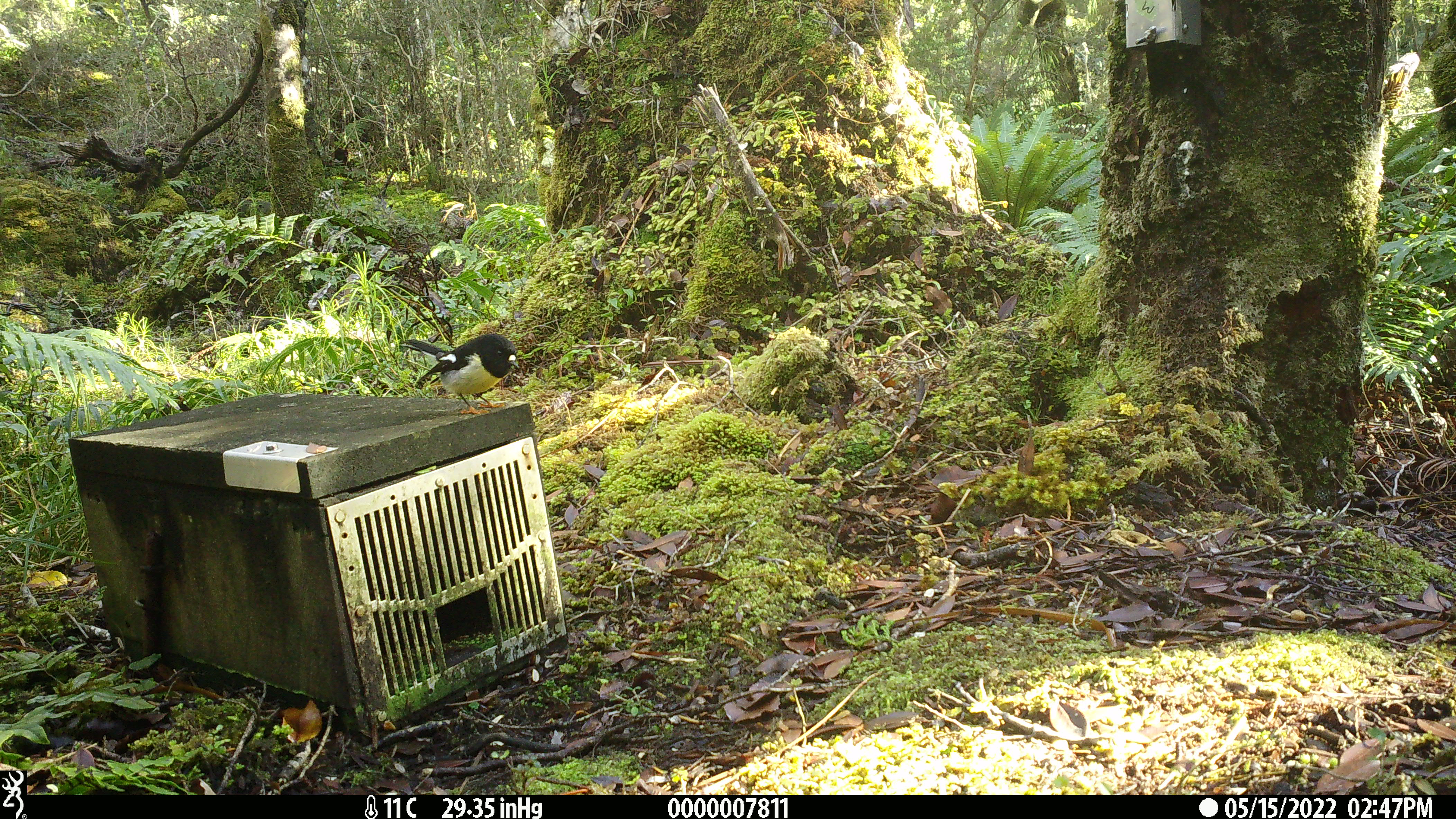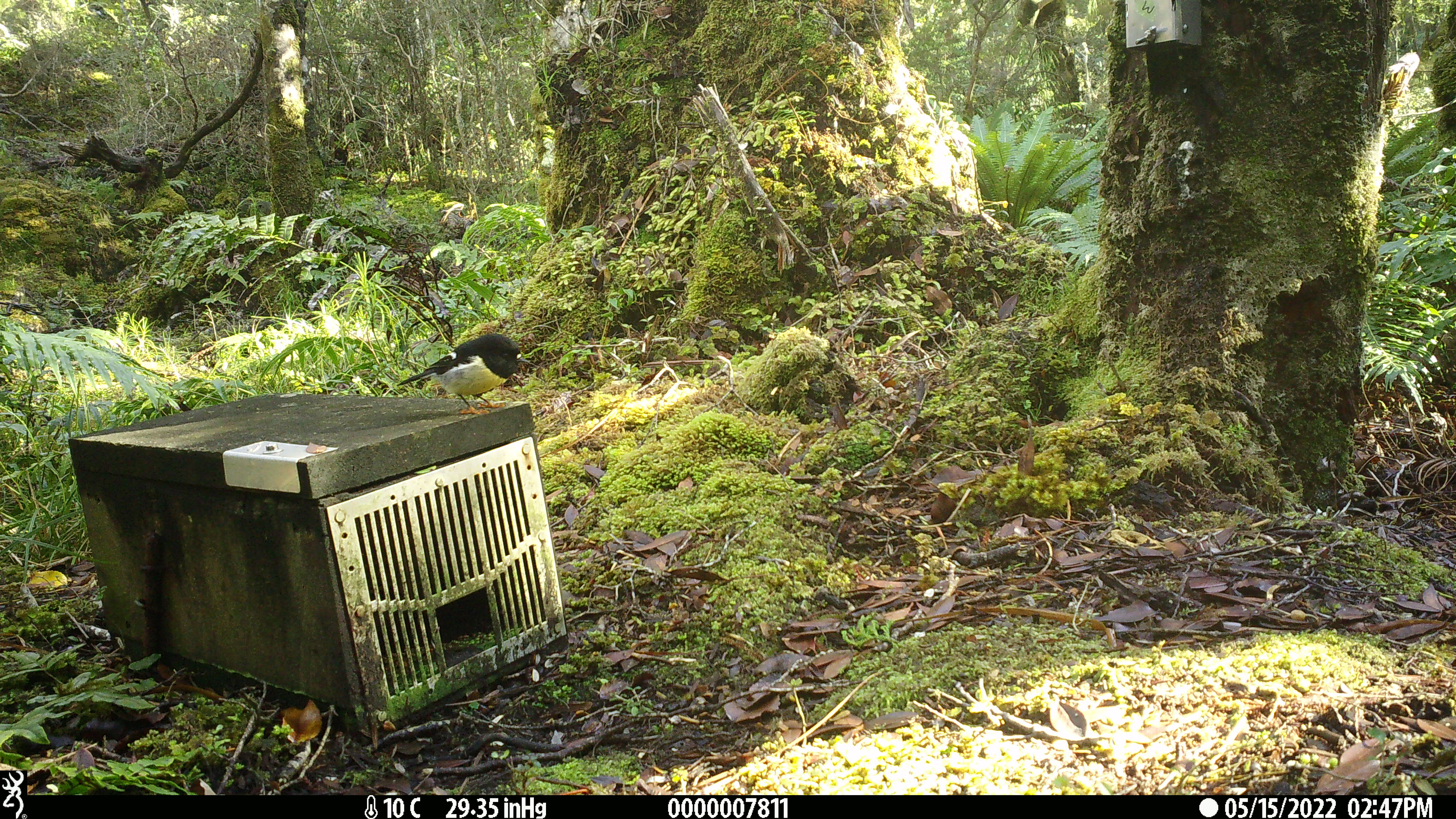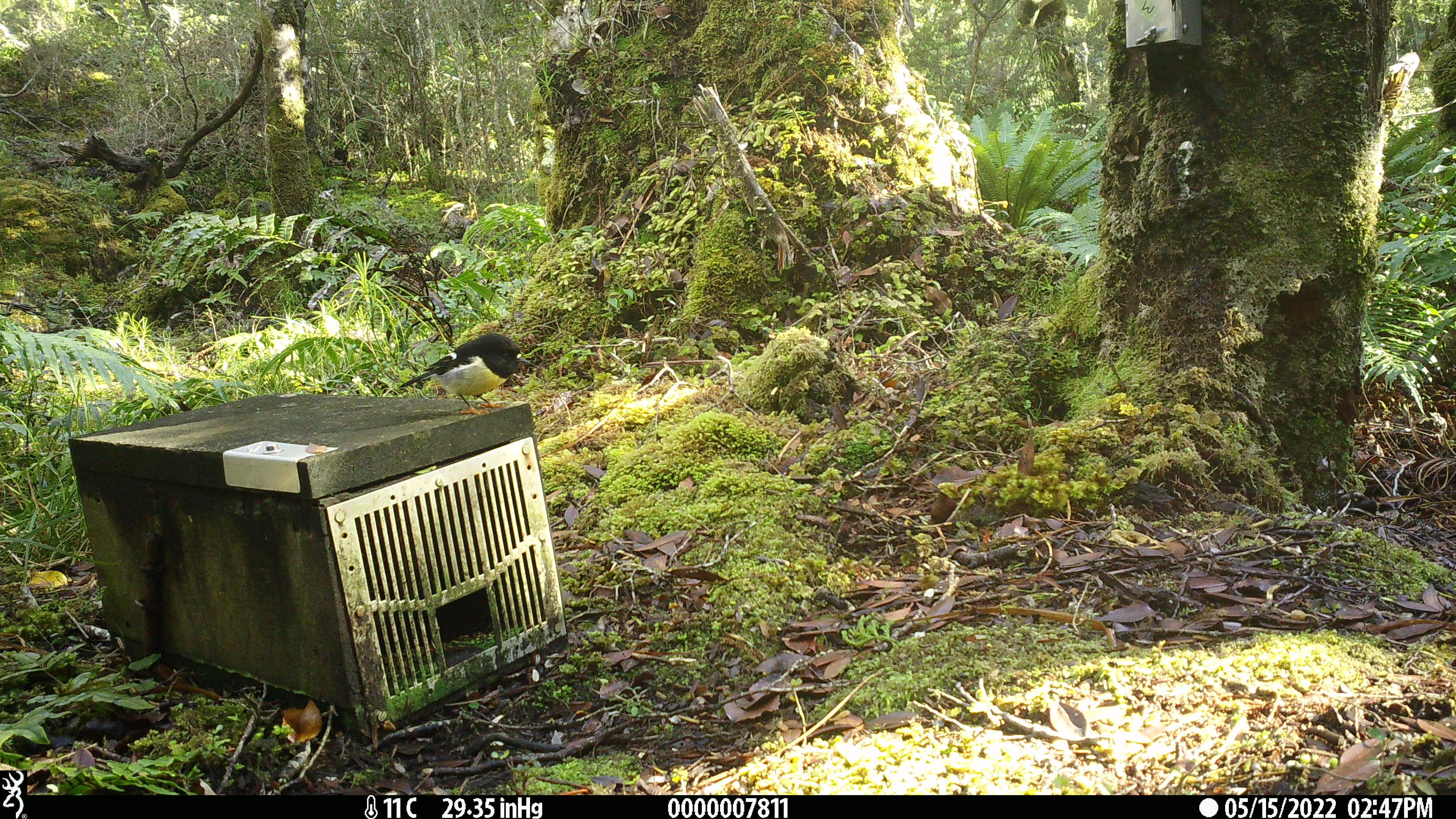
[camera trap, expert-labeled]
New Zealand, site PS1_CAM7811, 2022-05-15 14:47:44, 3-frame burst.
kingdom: Animalia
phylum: Chordata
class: Aves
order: Passeriformes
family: Petroicidae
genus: Petroica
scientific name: Petroica macrocephala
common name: tomtit